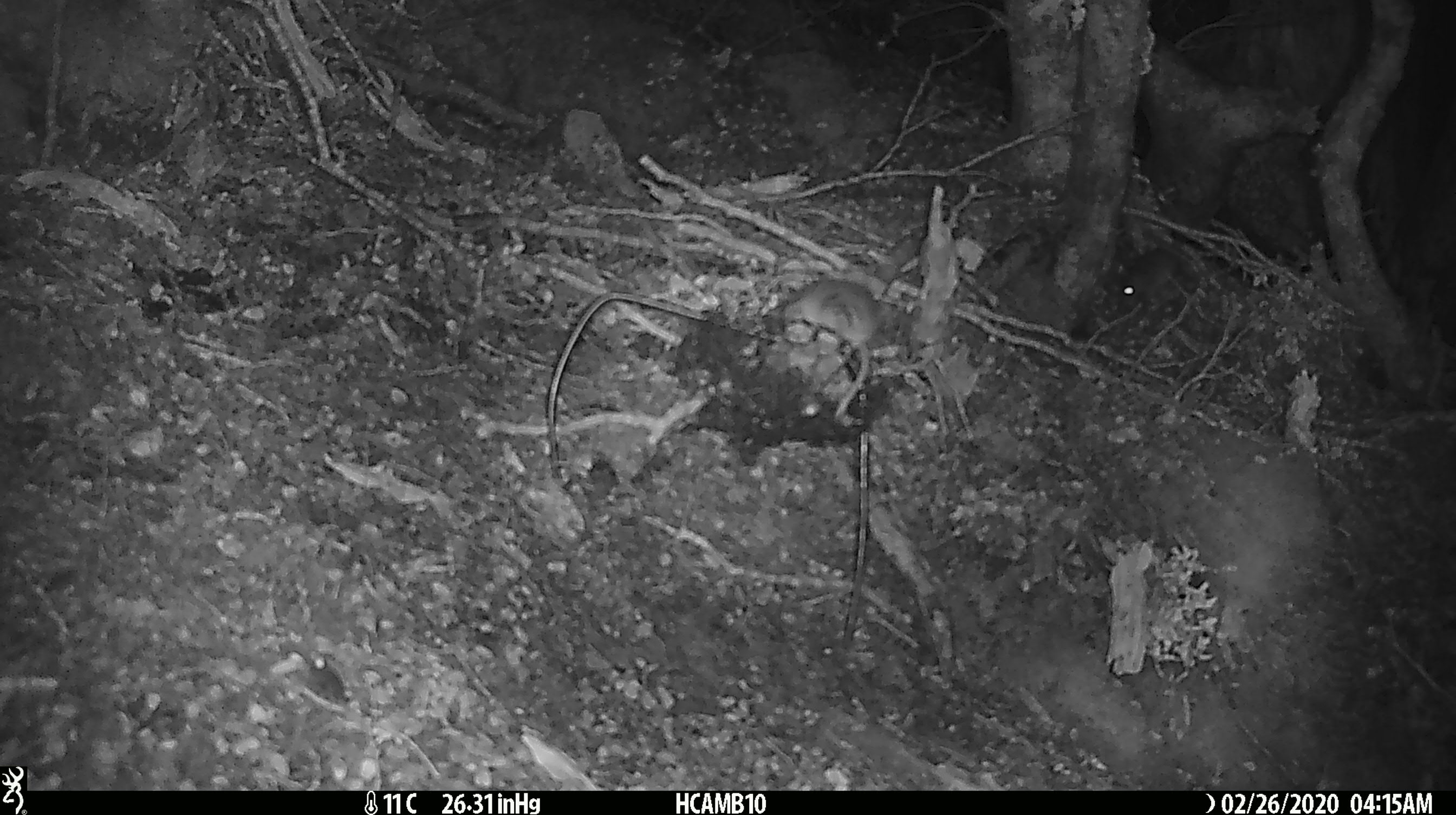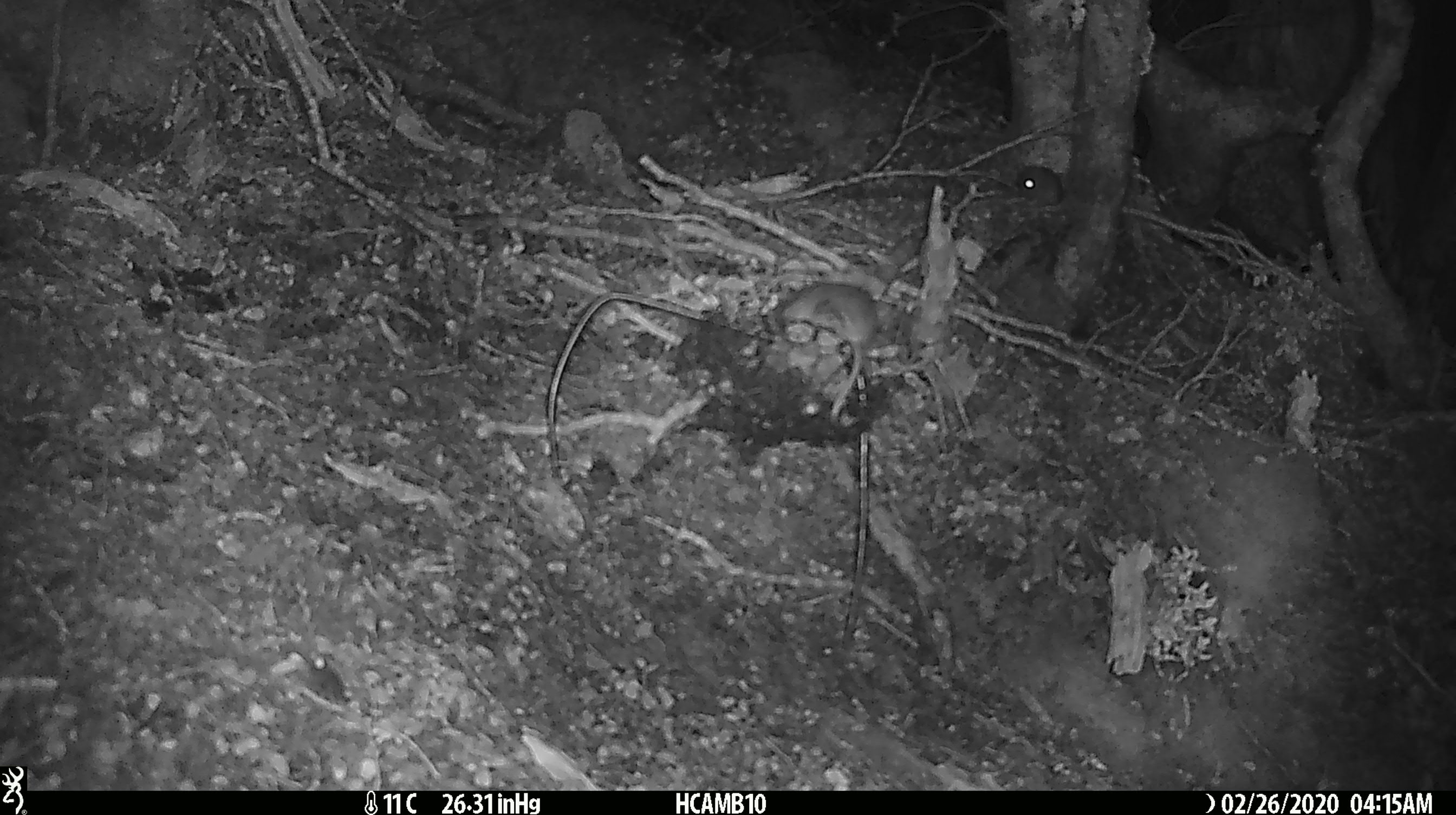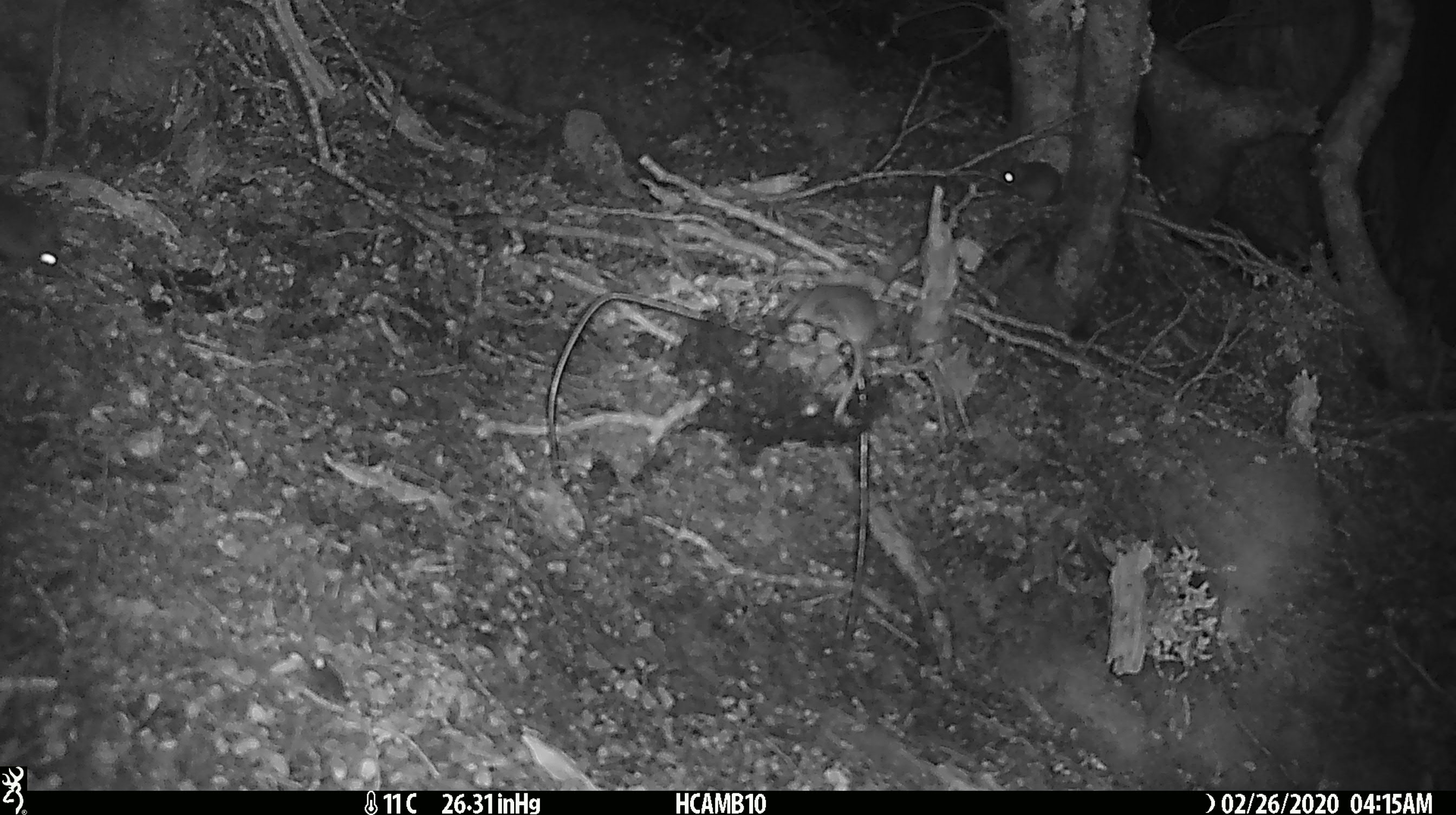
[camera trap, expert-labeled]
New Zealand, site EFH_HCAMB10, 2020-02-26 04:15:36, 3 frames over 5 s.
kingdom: Animalia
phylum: Chordata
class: Mammalia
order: Rodentia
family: Muridae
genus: Mus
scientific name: Mus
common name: mouse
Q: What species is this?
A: Mouse (Mus).